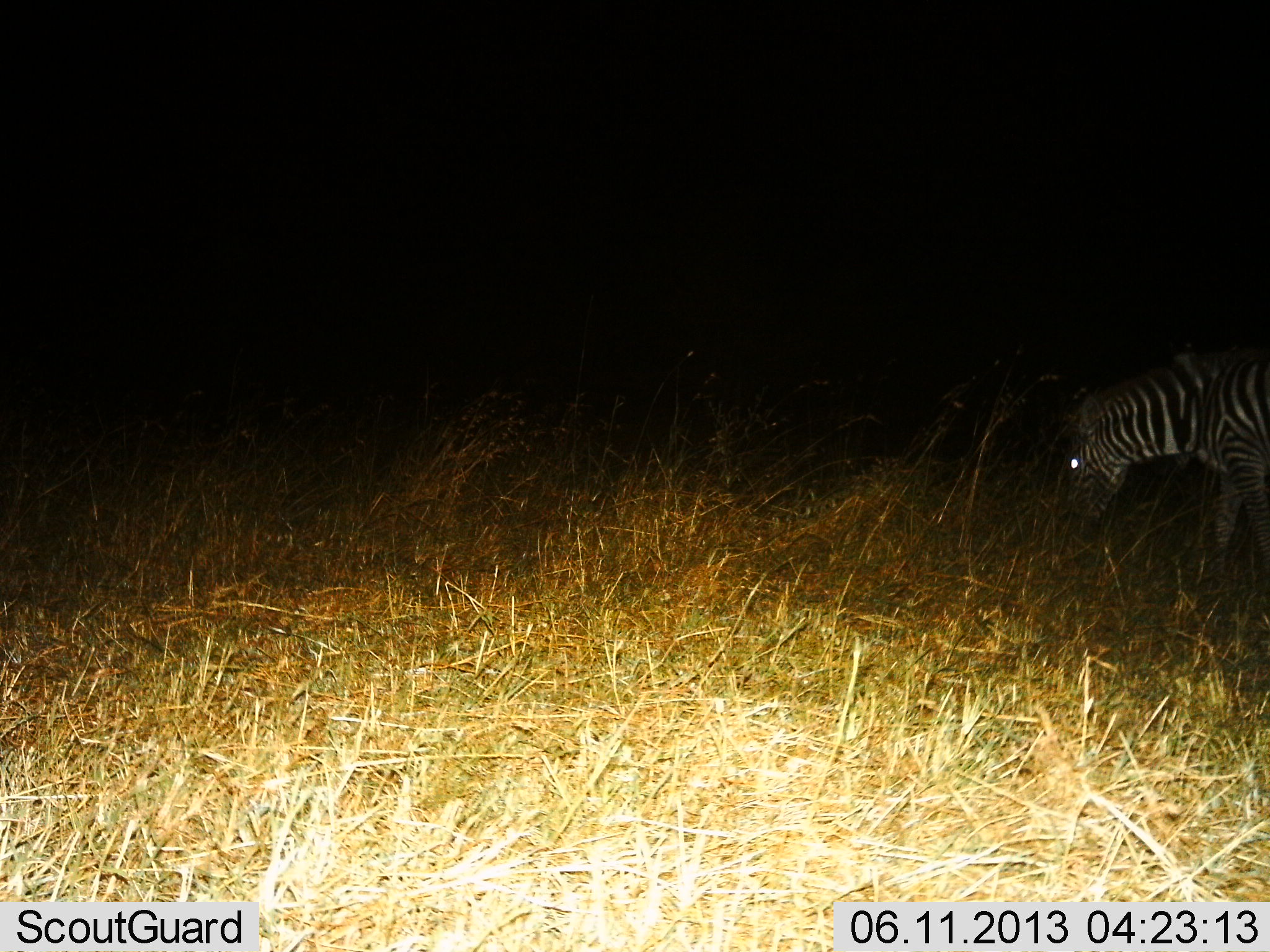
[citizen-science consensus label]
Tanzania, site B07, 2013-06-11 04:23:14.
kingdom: Animalia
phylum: Chordata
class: Mammalia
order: Perissodactyla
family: Equidae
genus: Equus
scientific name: Equus quagga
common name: plains zebra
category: zebra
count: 1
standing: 34%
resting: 0%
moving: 12%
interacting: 0%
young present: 0%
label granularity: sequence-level